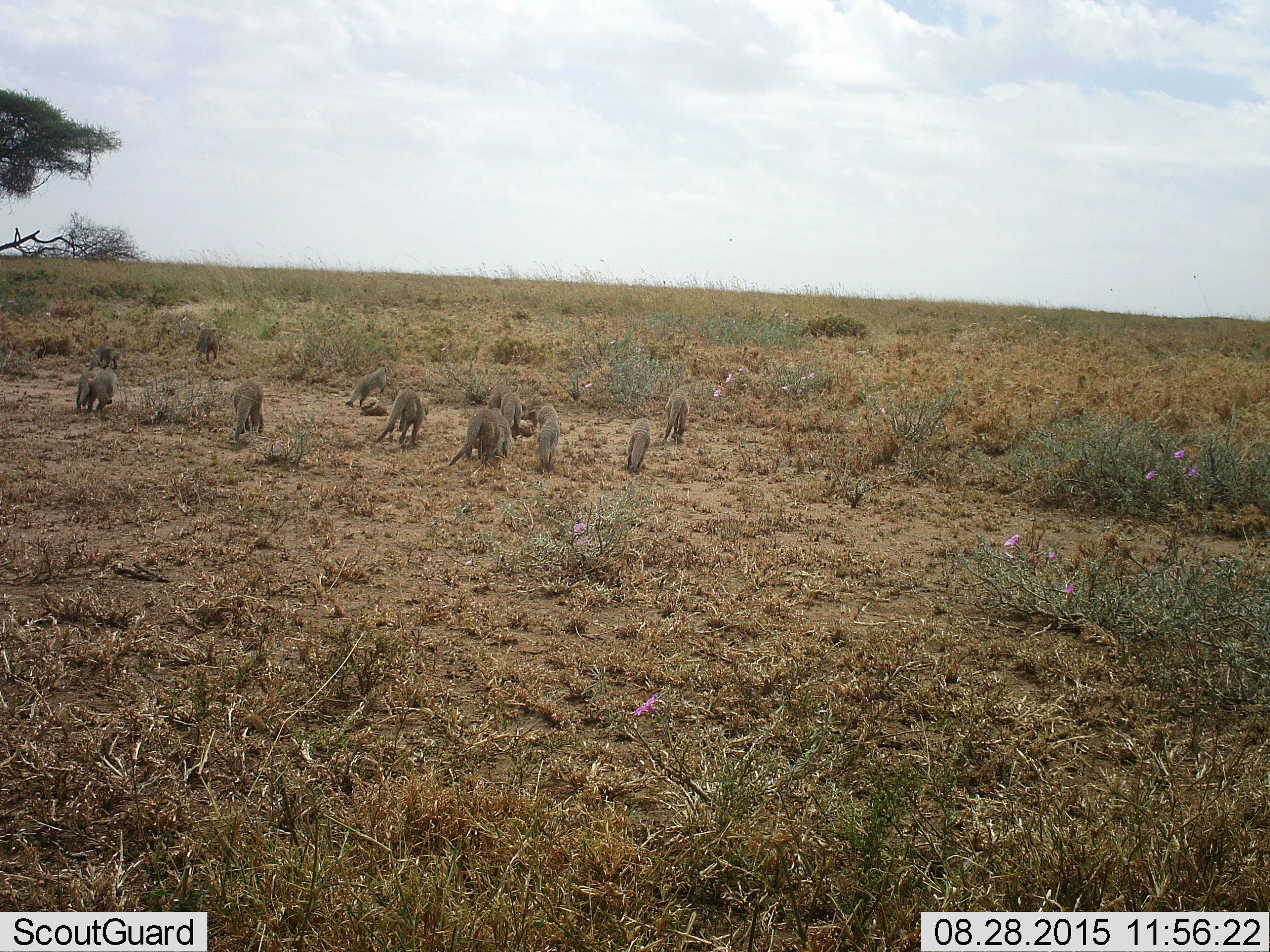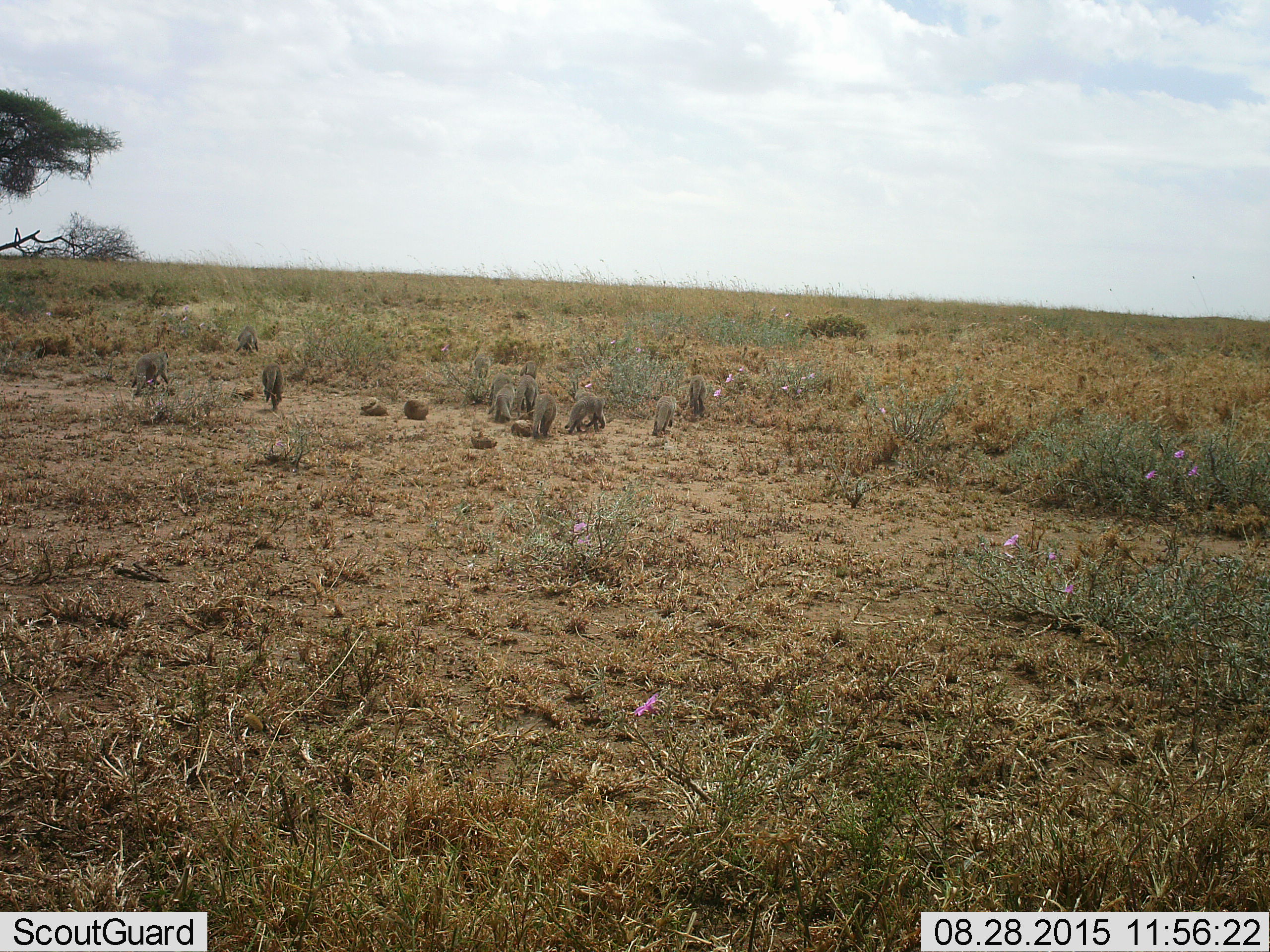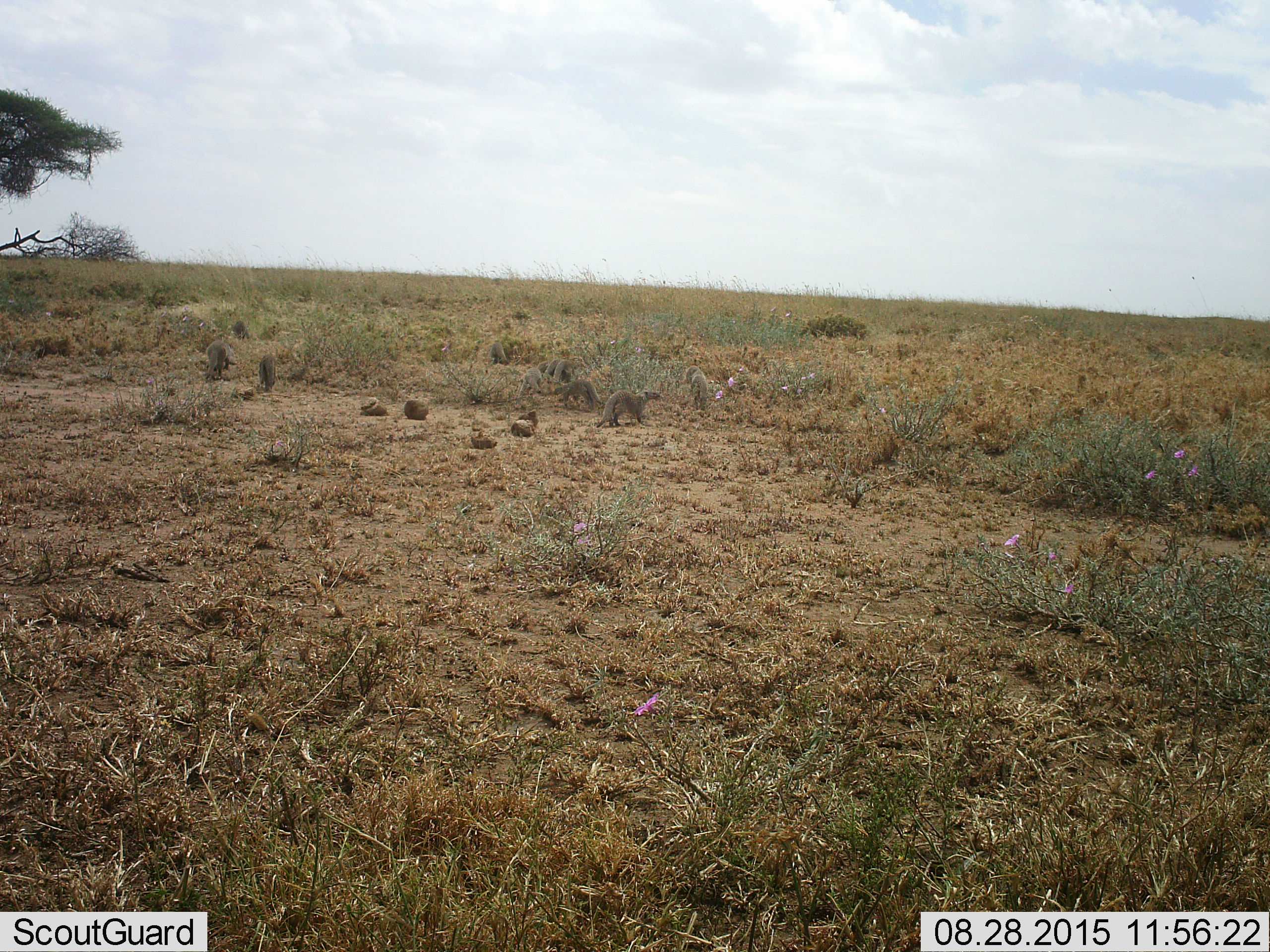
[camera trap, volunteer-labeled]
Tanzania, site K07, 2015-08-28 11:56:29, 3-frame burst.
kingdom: Animalia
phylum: Chordata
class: Mammalia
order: Carnivora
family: Herpestidae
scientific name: Herpestidae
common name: mongoose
Mongoose (Herpestidae), count 11-50. Behavior (volunteer vote fractions): standing 10%, resting 0%, moving 100%, interacting 0%. Young present (vote fraction): 10%. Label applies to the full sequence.